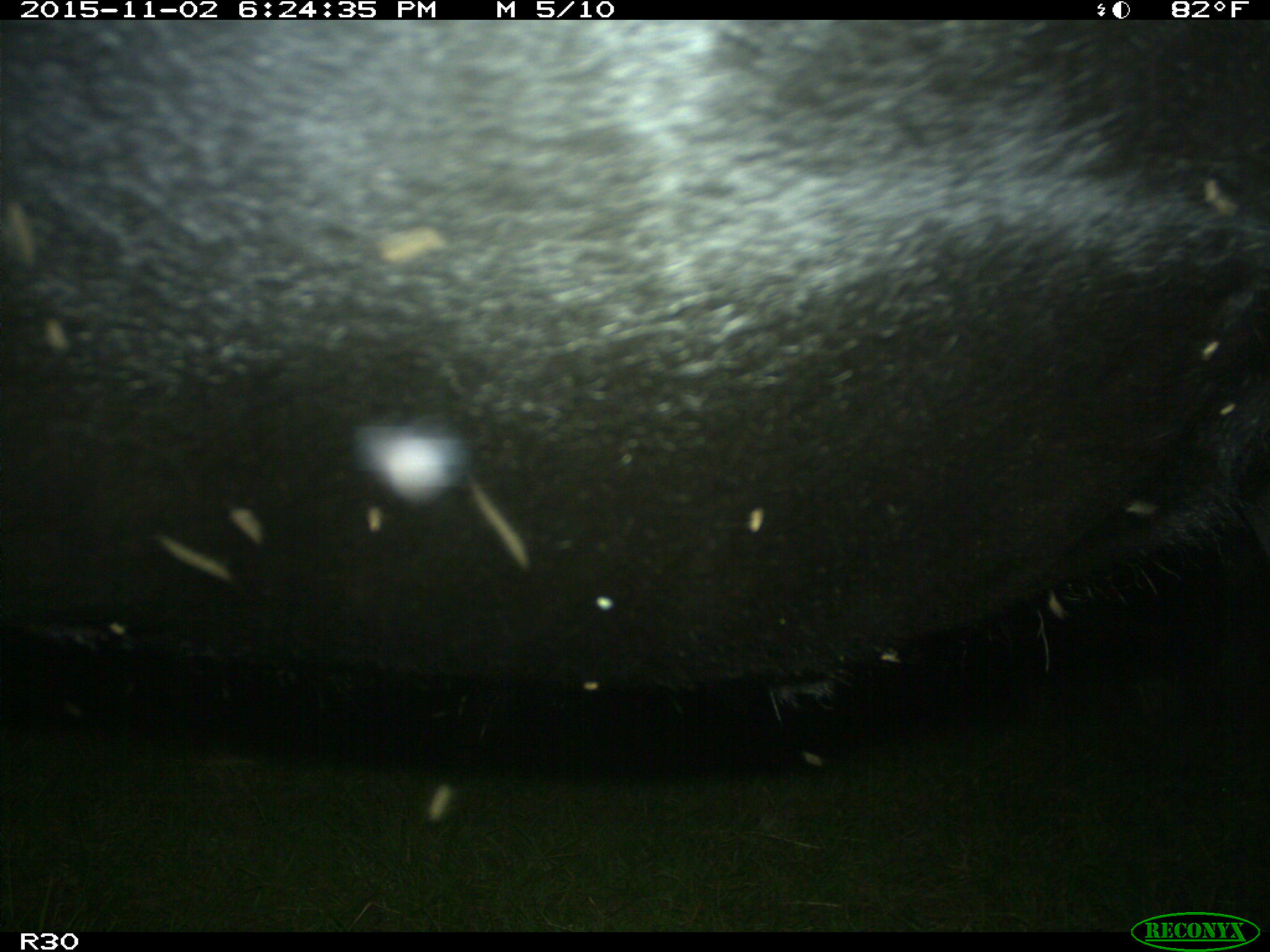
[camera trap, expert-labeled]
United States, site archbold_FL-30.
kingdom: Animalia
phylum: Chordata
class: Mammalia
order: Artiodactyla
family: Bovidae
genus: Bos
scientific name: Bos taurus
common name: domestic cow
Bos taurus (domestic cow).